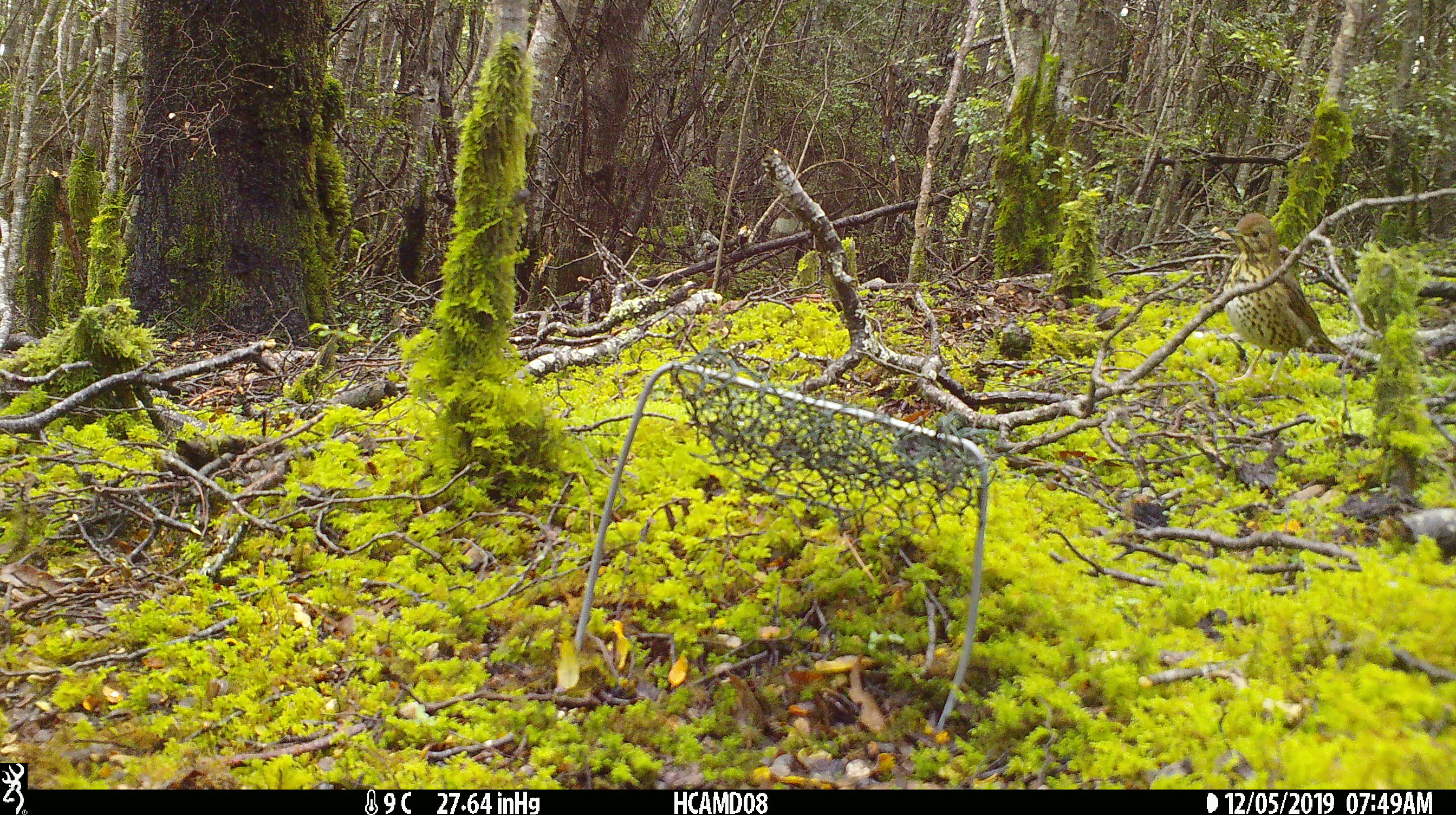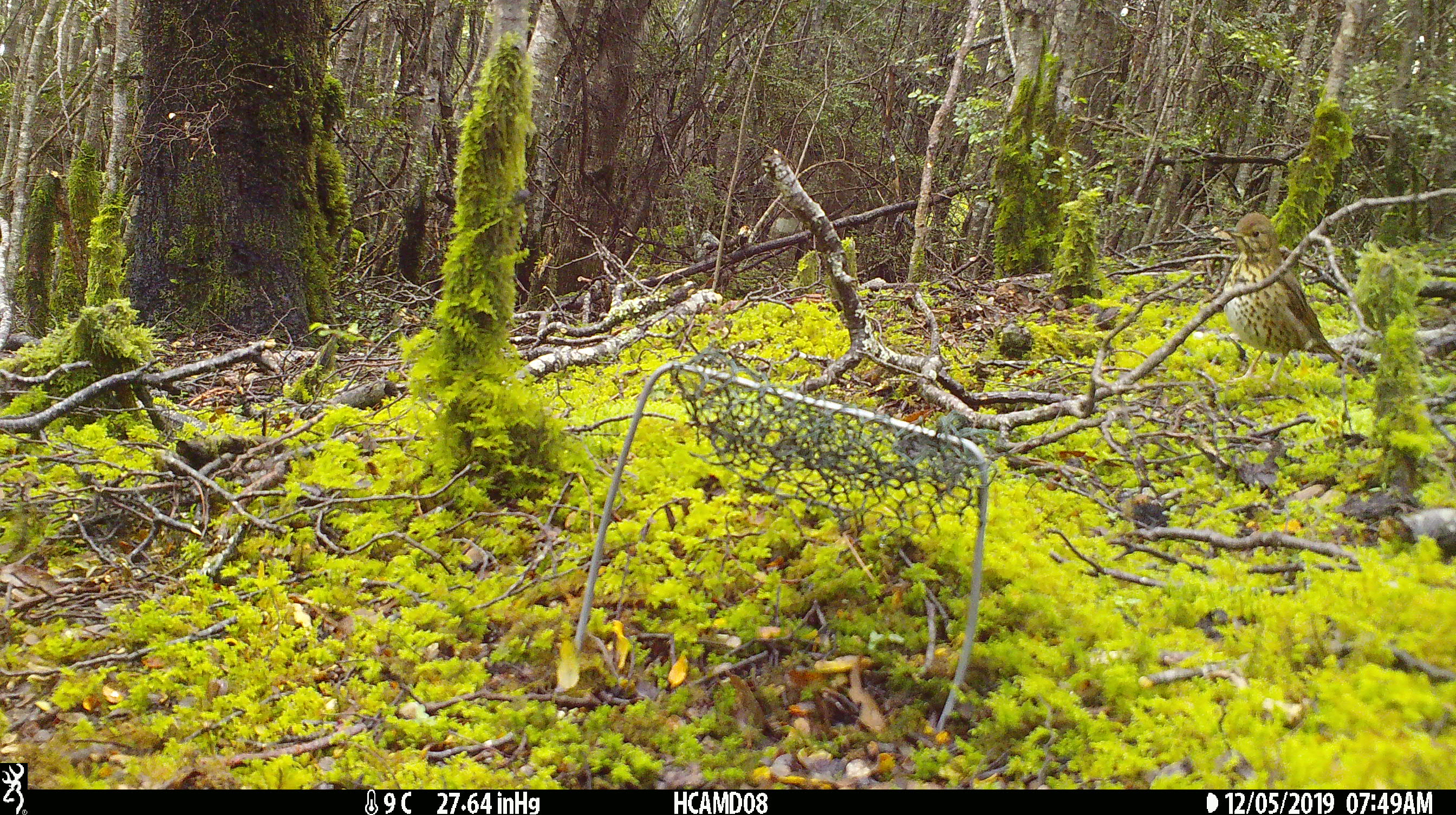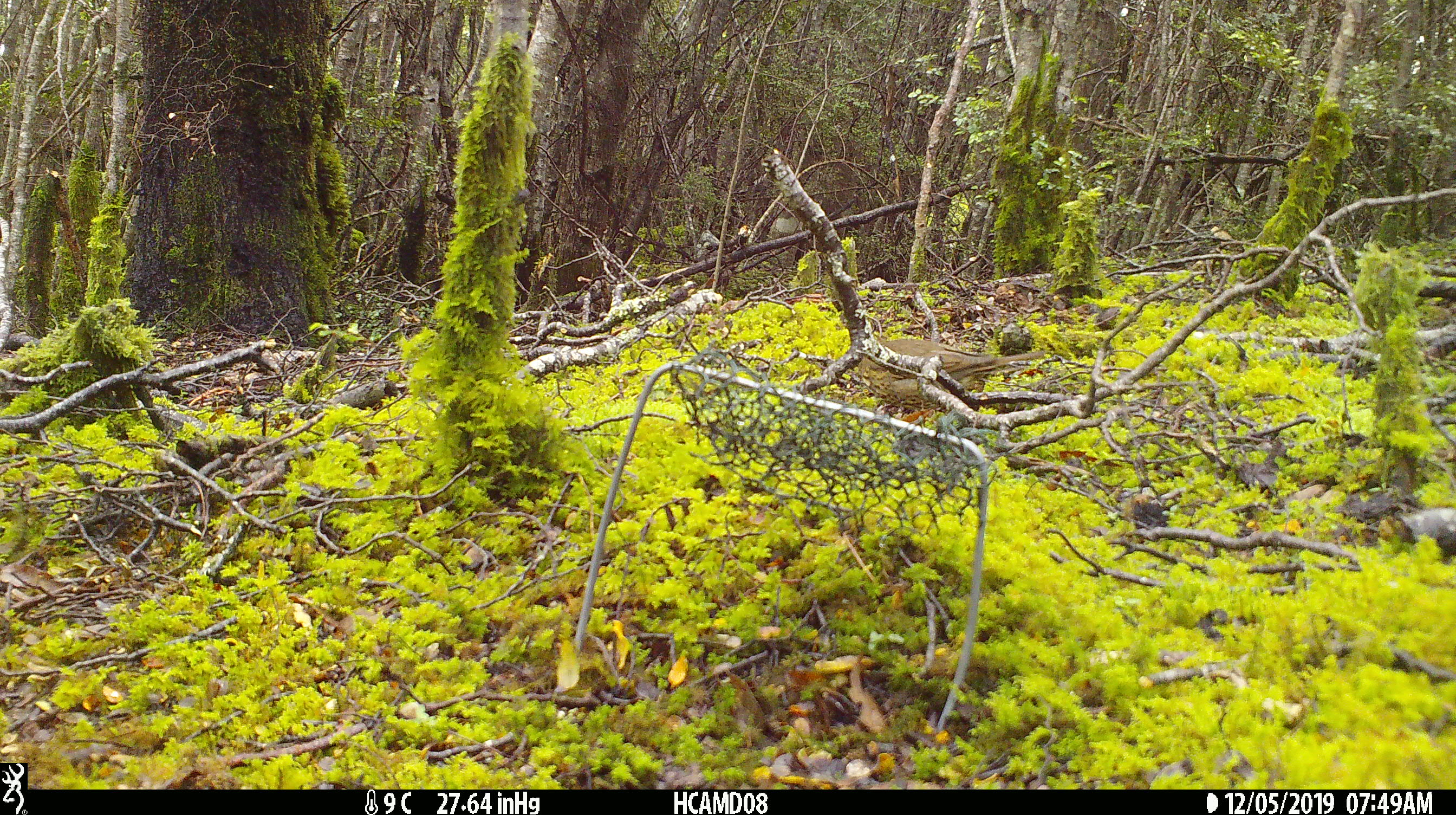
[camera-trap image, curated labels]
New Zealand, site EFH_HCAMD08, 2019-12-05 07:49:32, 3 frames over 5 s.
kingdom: Animalia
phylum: Chordata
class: Aves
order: Passeriformes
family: Turdidae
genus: Turdus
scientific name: Turdus philomelos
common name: song thrush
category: thrush